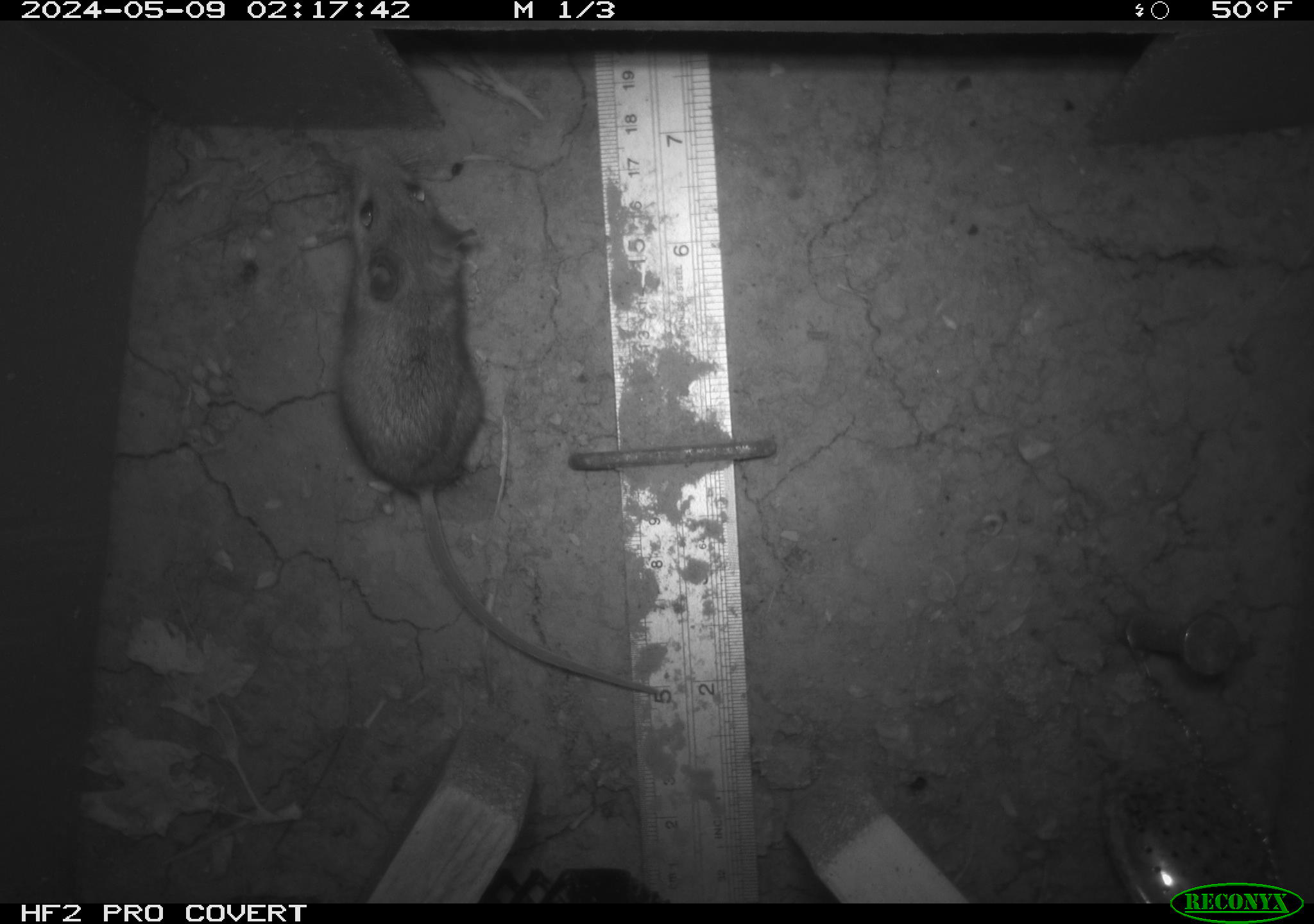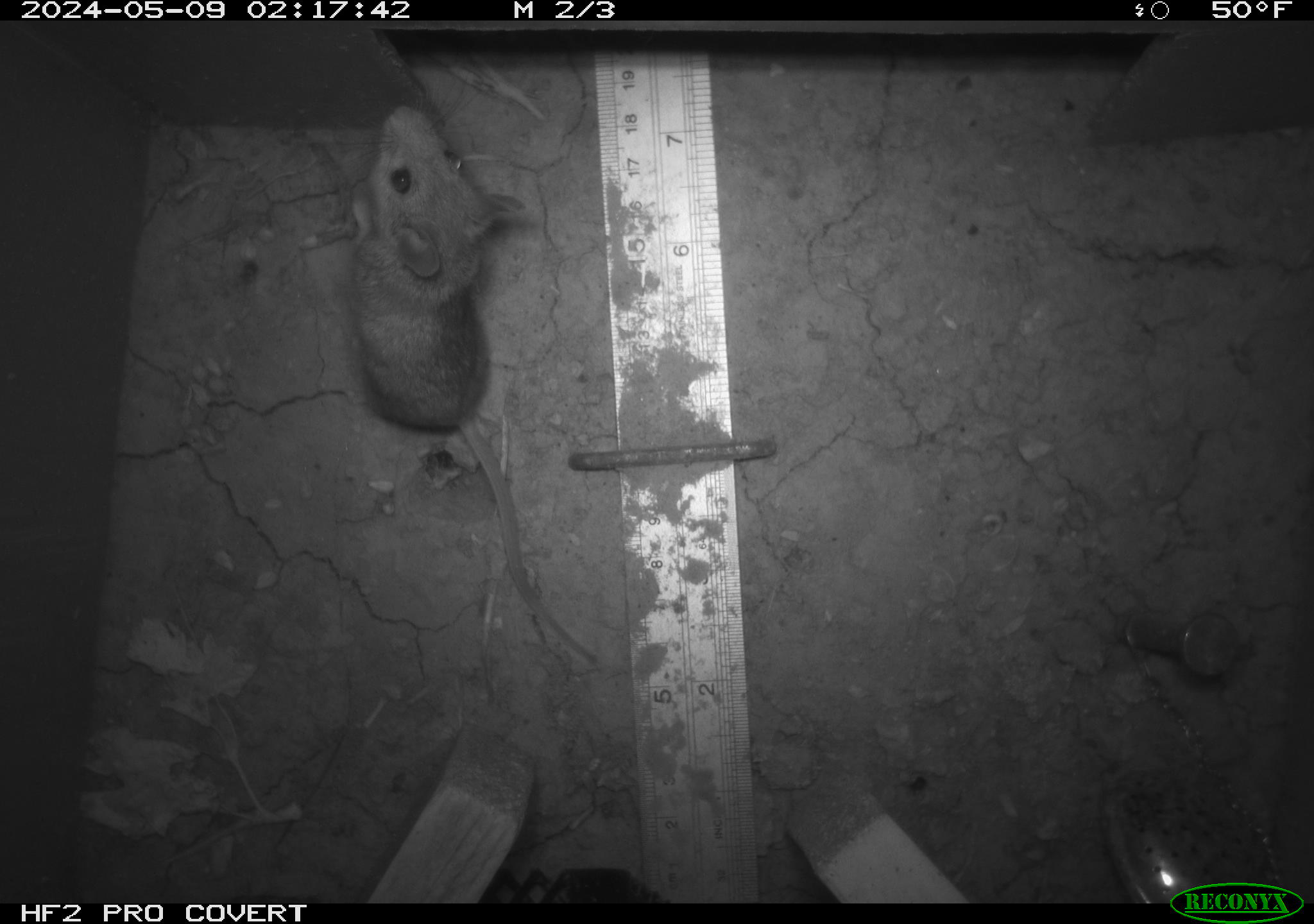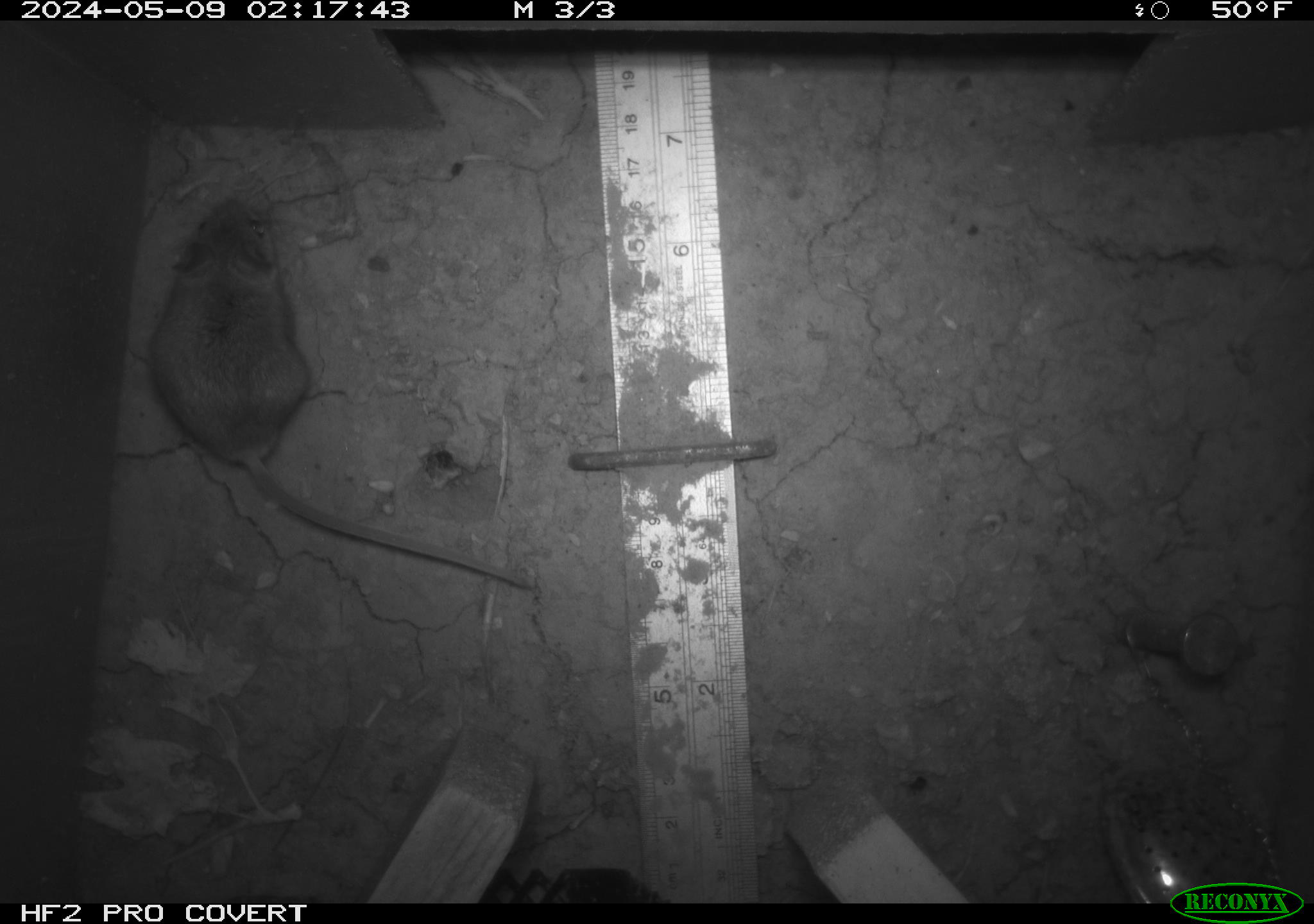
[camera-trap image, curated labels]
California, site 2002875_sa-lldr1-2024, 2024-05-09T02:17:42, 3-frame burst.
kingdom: Animalia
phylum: Chordata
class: Mammalia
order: Rodentia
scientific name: Rodentia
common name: mouse species